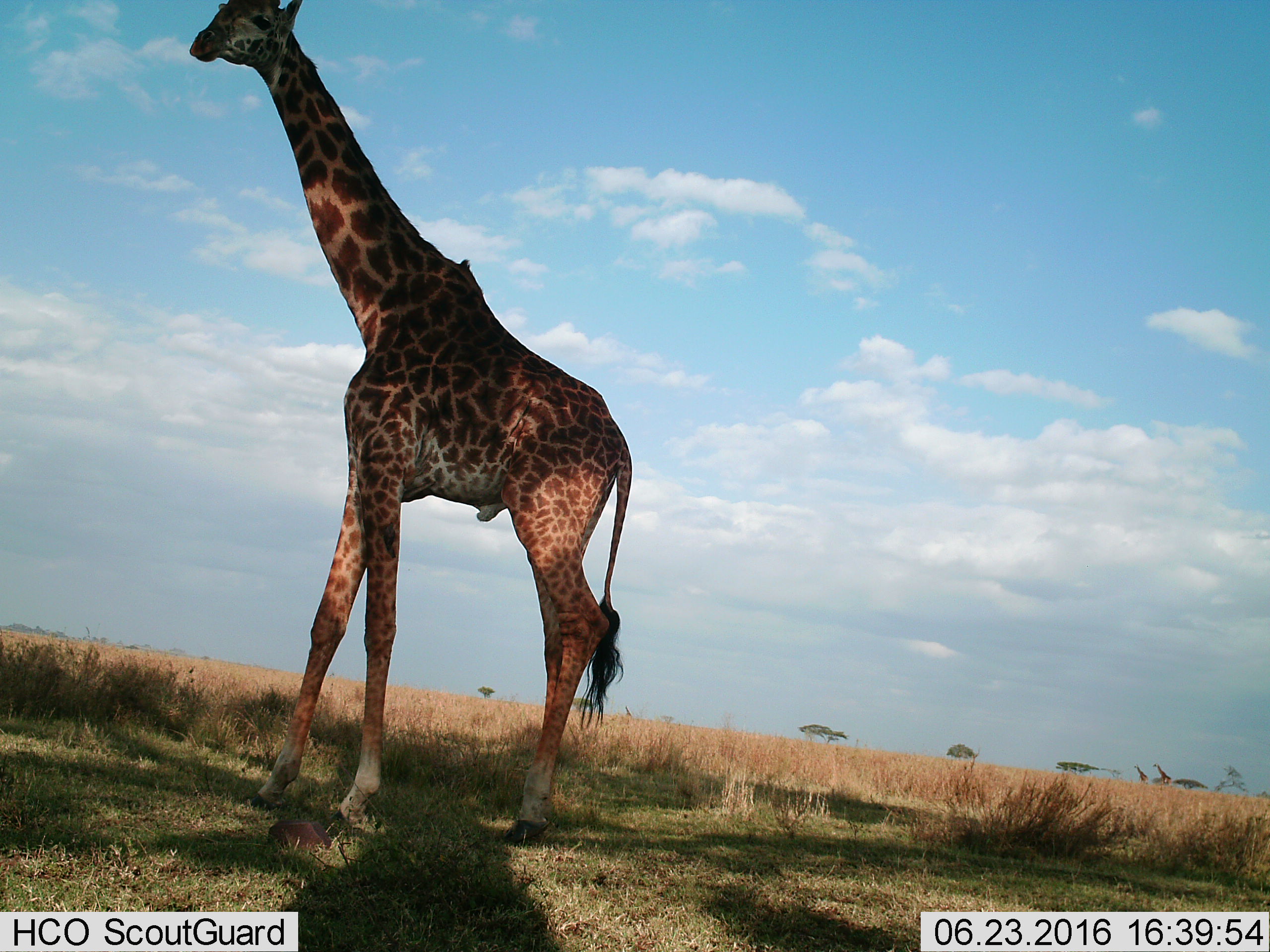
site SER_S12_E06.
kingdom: Animalia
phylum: Chordata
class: Mammalia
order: Artiodactyla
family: Giraffidae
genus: Giraffa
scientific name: Giraffa camelopardalis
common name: giraffe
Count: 1.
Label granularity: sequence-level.